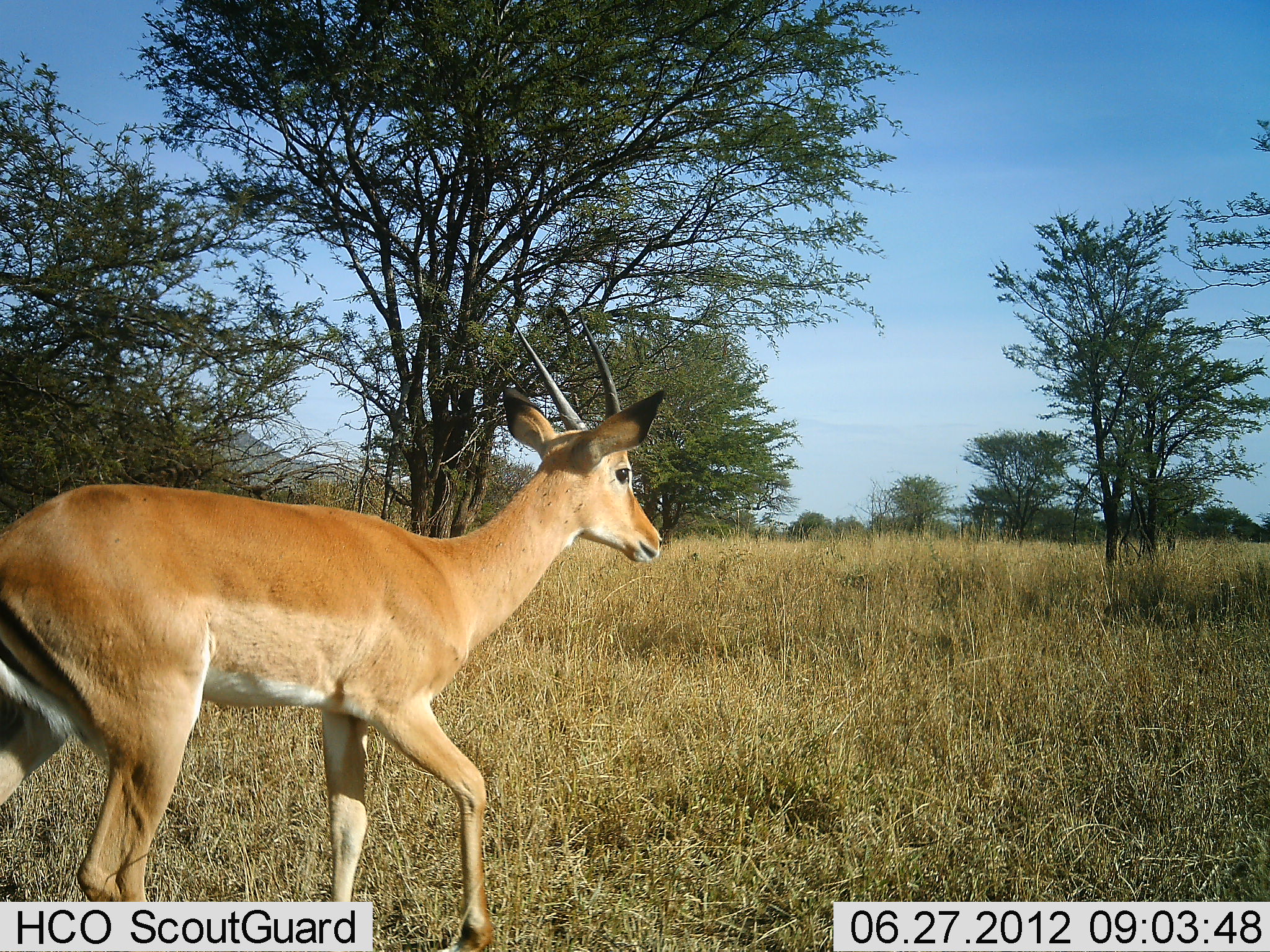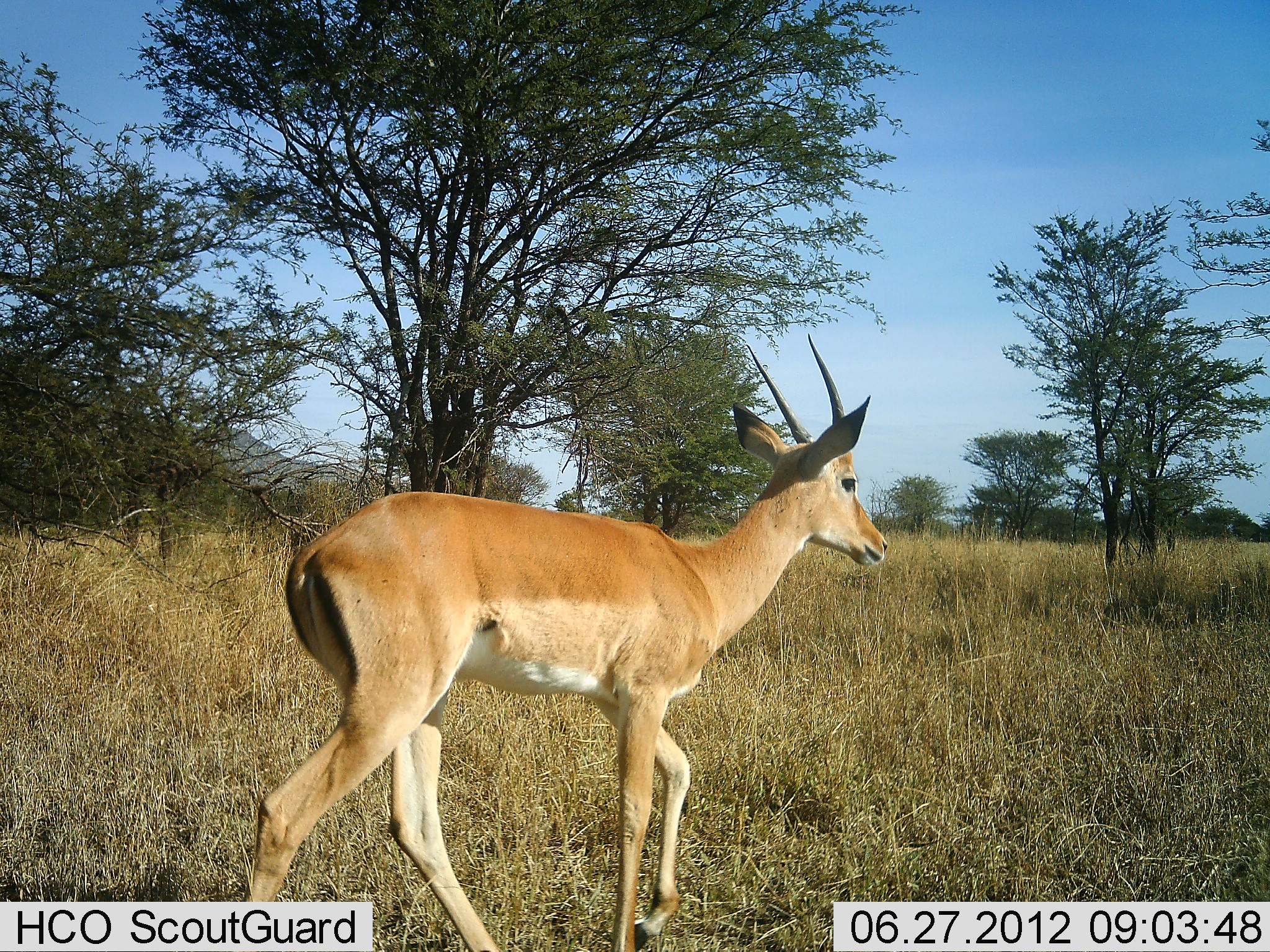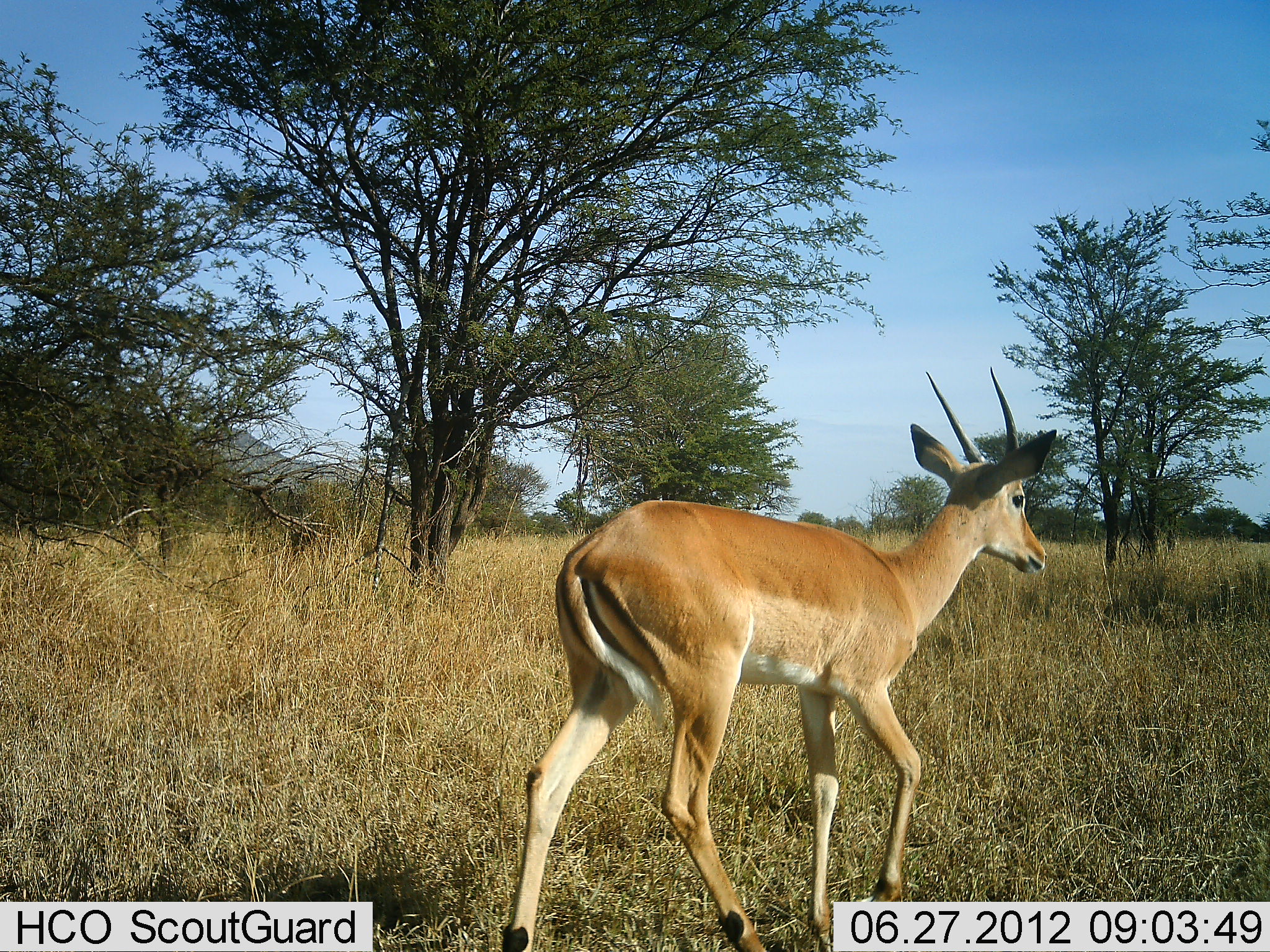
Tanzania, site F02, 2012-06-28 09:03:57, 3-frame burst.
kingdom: Animalia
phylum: Chordata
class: Mammalia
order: Artiodactyla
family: Bovidae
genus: Aepyceros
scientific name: Aepyceros melampus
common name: impala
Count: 1.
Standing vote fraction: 10%.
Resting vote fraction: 0%.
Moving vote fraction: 90%.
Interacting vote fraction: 0%.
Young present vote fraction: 0%.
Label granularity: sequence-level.